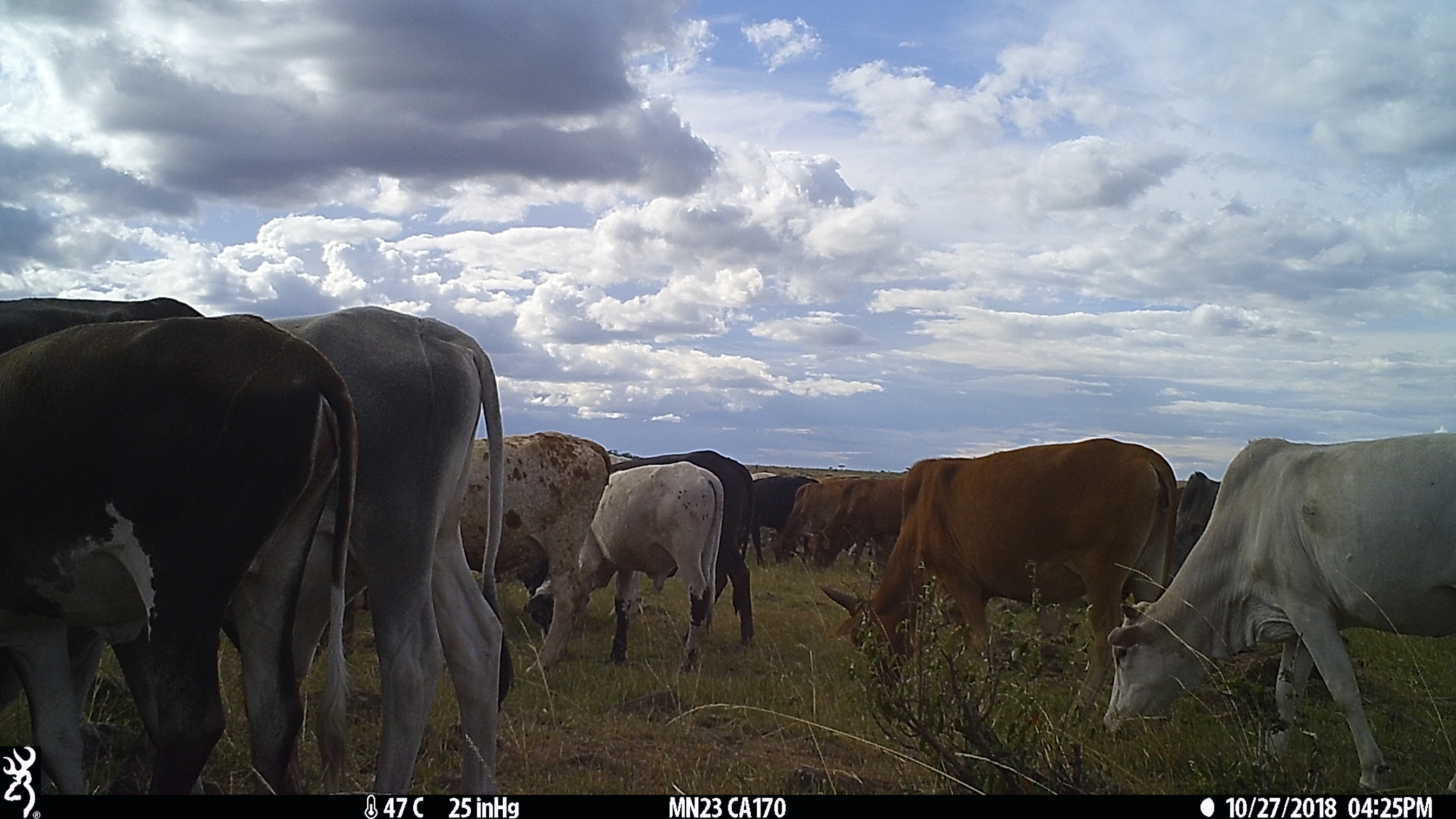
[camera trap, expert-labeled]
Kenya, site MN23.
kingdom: Animalia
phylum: Chordata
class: Mammalia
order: Artiodactyla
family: Bovidae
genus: Bos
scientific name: Bos taurus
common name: cattle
Cattle (Bos taurus).